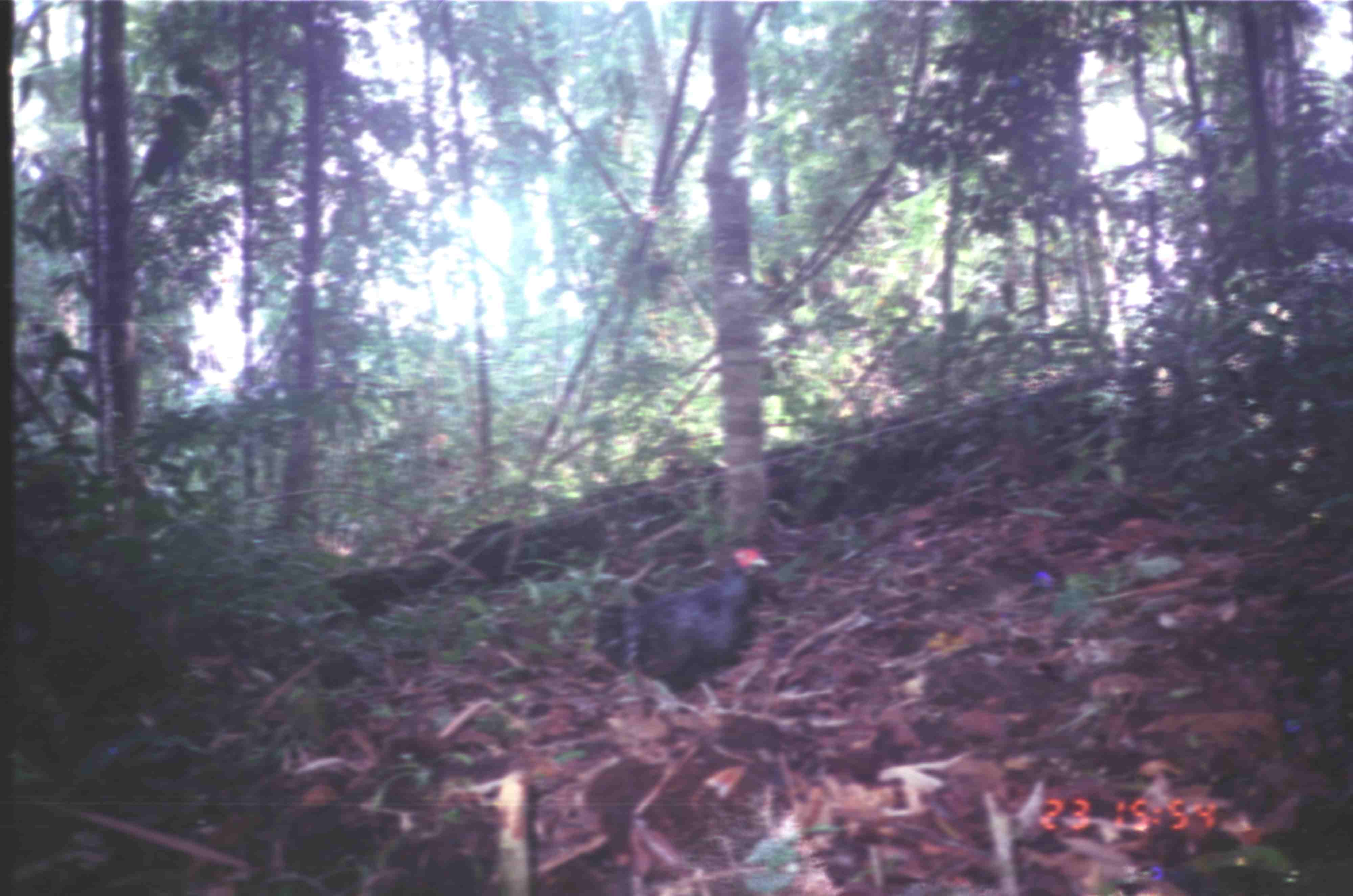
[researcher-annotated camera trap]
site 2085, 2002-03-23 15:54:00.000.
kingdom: Animalia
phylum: Chordata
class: Aves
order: Galliformes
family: Phasianidae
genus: Lophura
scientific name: Lophura inornata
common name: salvadori's pheasant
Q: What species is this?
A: Lophura inornata (salvadori's pheasant).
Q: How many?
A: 1.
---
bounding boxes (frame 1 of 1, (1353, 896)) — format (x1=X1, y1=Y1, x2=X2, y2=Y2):
lophura inornata: (x1=591, y1=535, x2=772, y2=713)